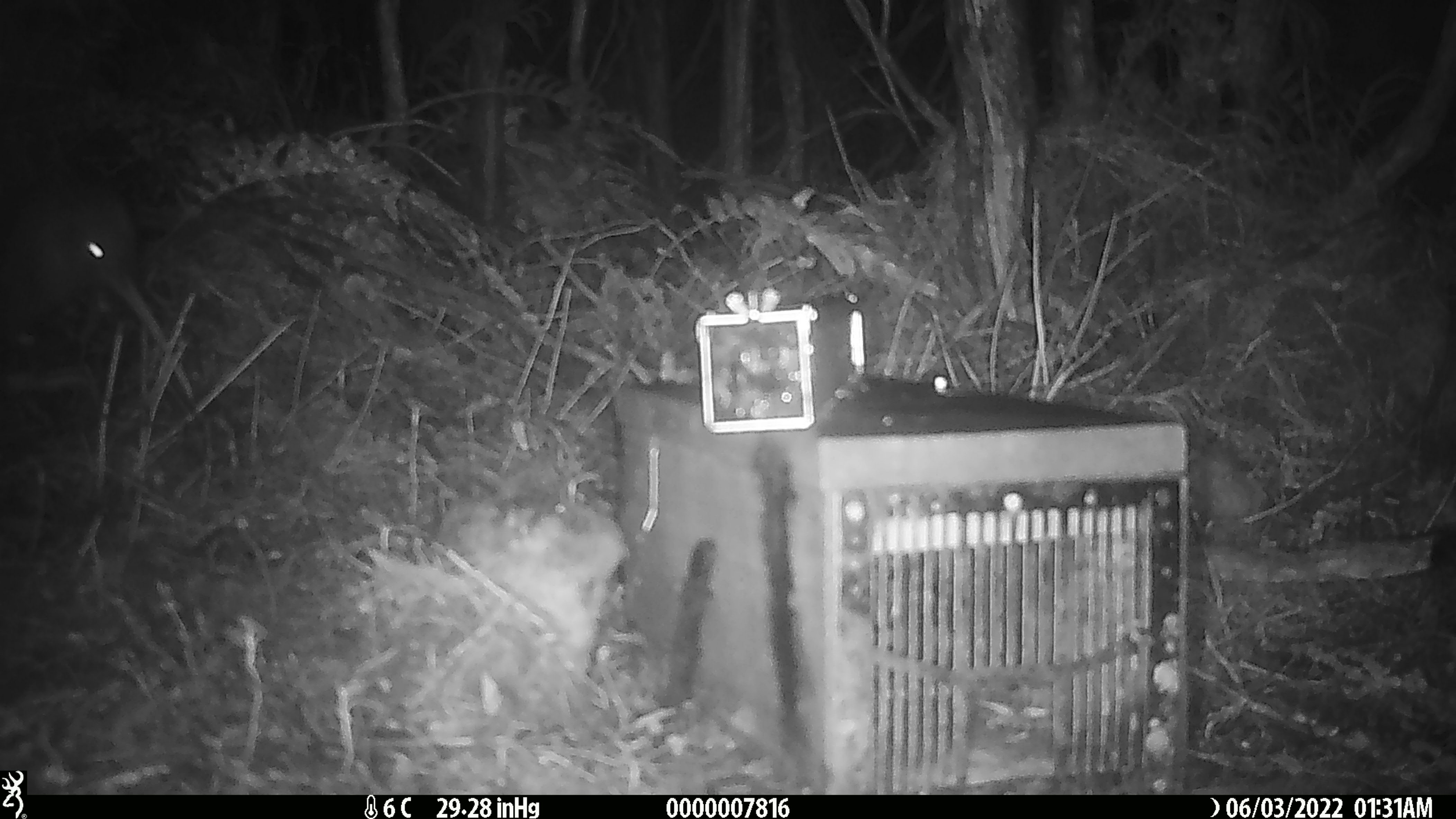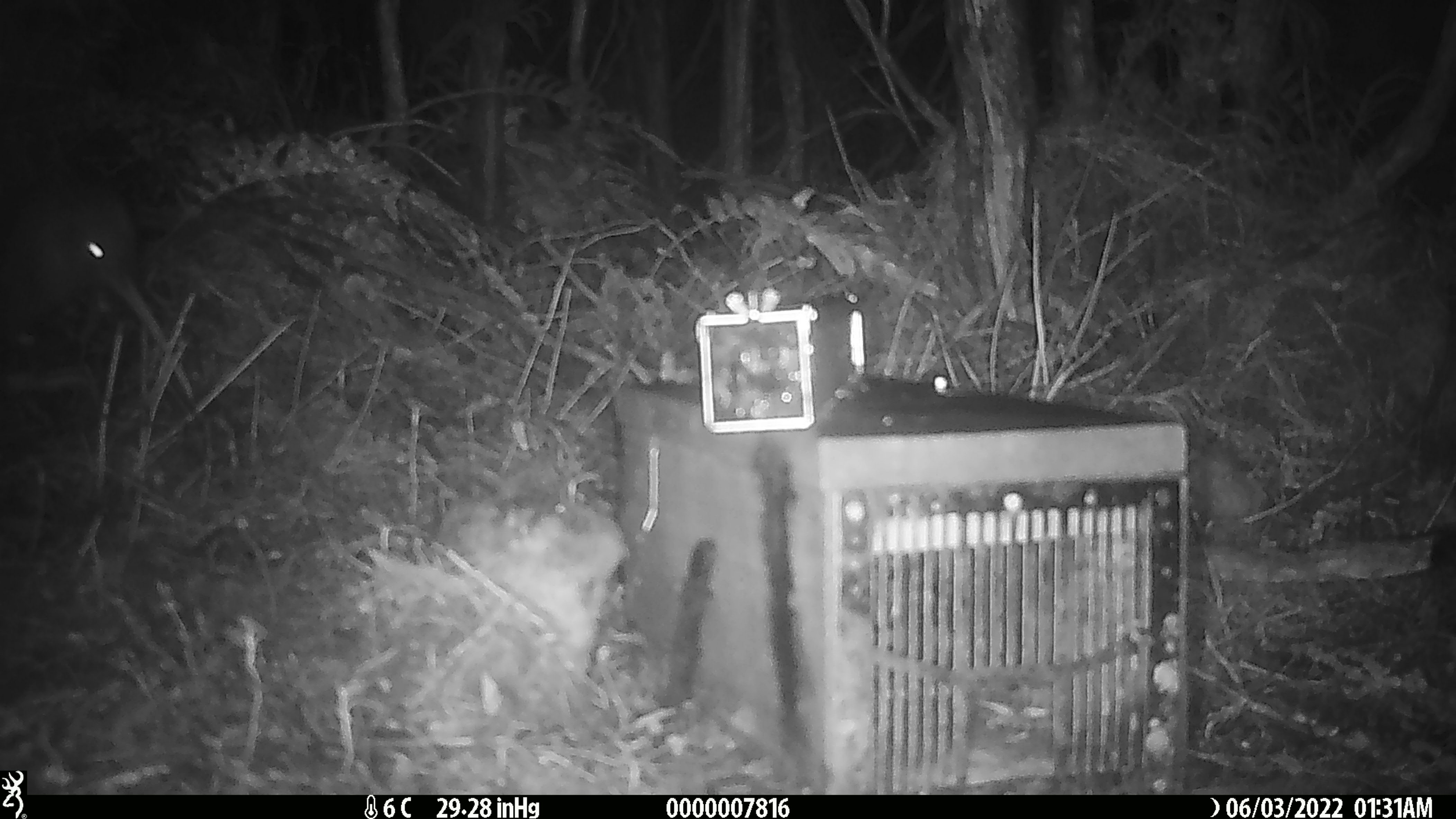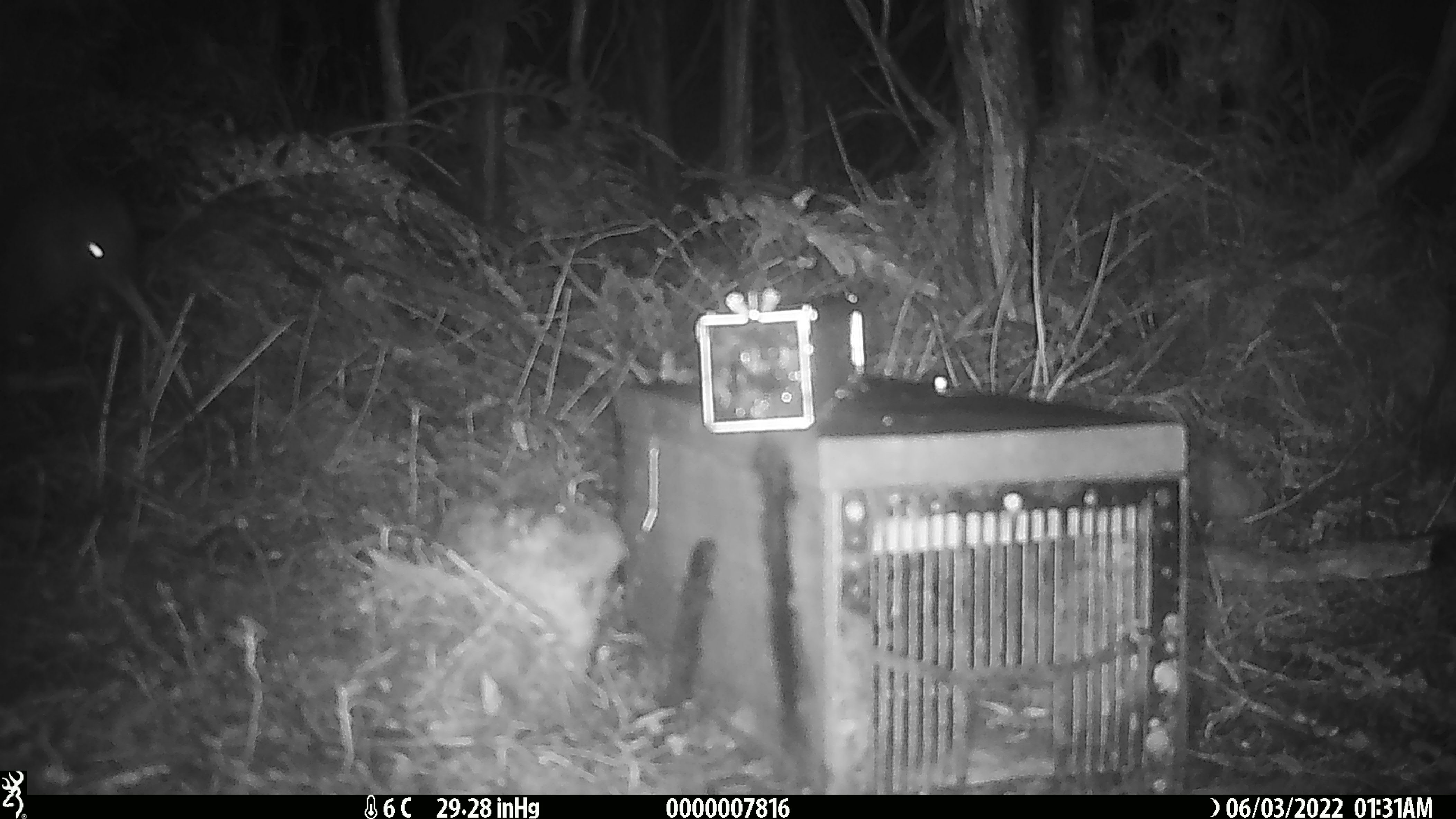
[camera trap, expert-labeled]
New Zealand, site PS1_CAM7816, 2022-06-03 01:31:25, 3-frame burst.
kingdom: Animalia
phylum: Chordata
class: Aves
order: Apterygiformes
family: Apterygidae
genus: Apteryx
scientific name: Apteryx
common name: kiwi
Kiwi (Apteryx).